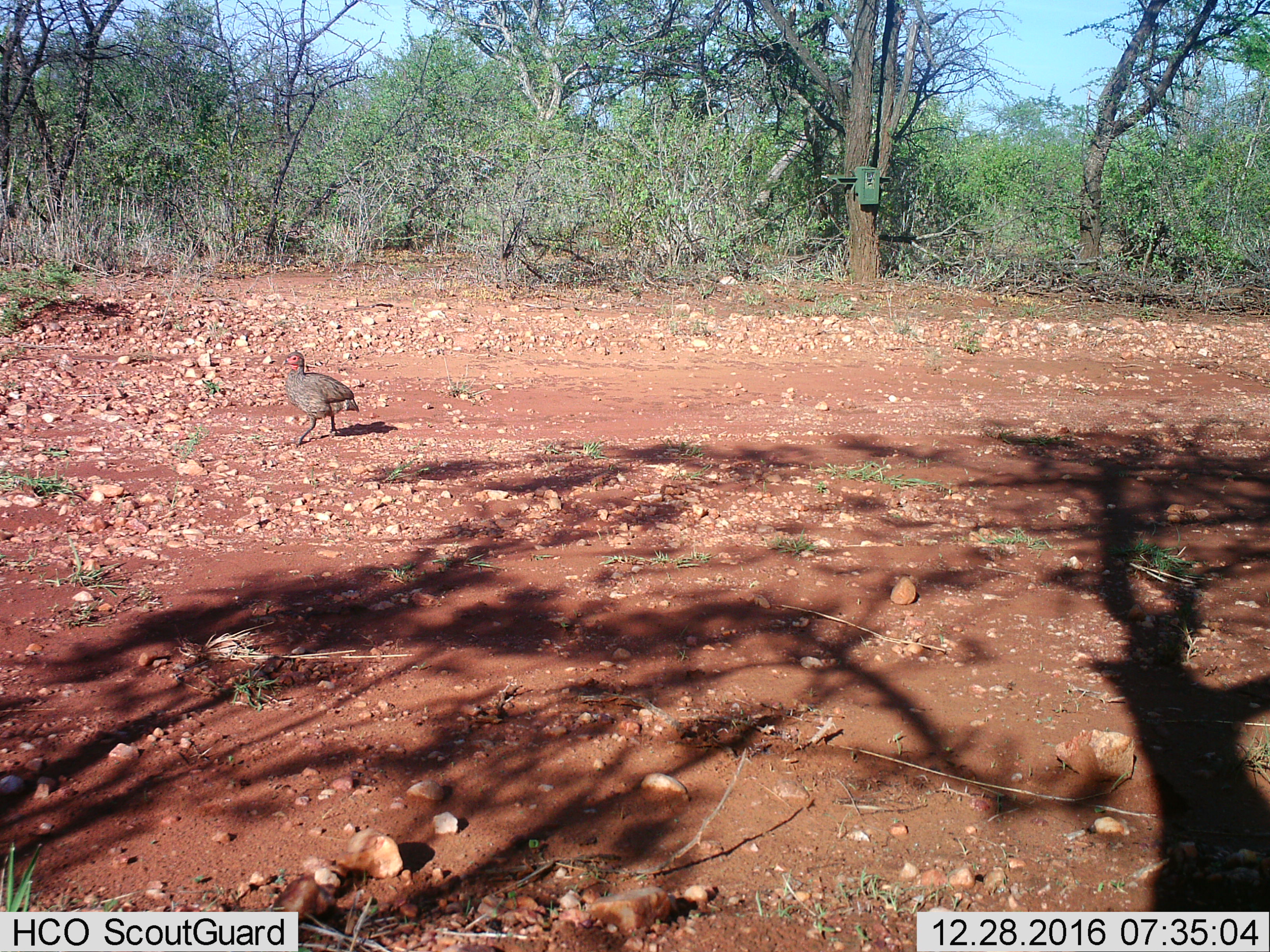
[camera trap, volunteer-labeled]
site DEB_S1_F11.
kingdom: Animalia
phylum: Chordata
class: Aves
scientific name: Aves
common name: bird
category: birdother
Birdother (bird) (Aves), count 1. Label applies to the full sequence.